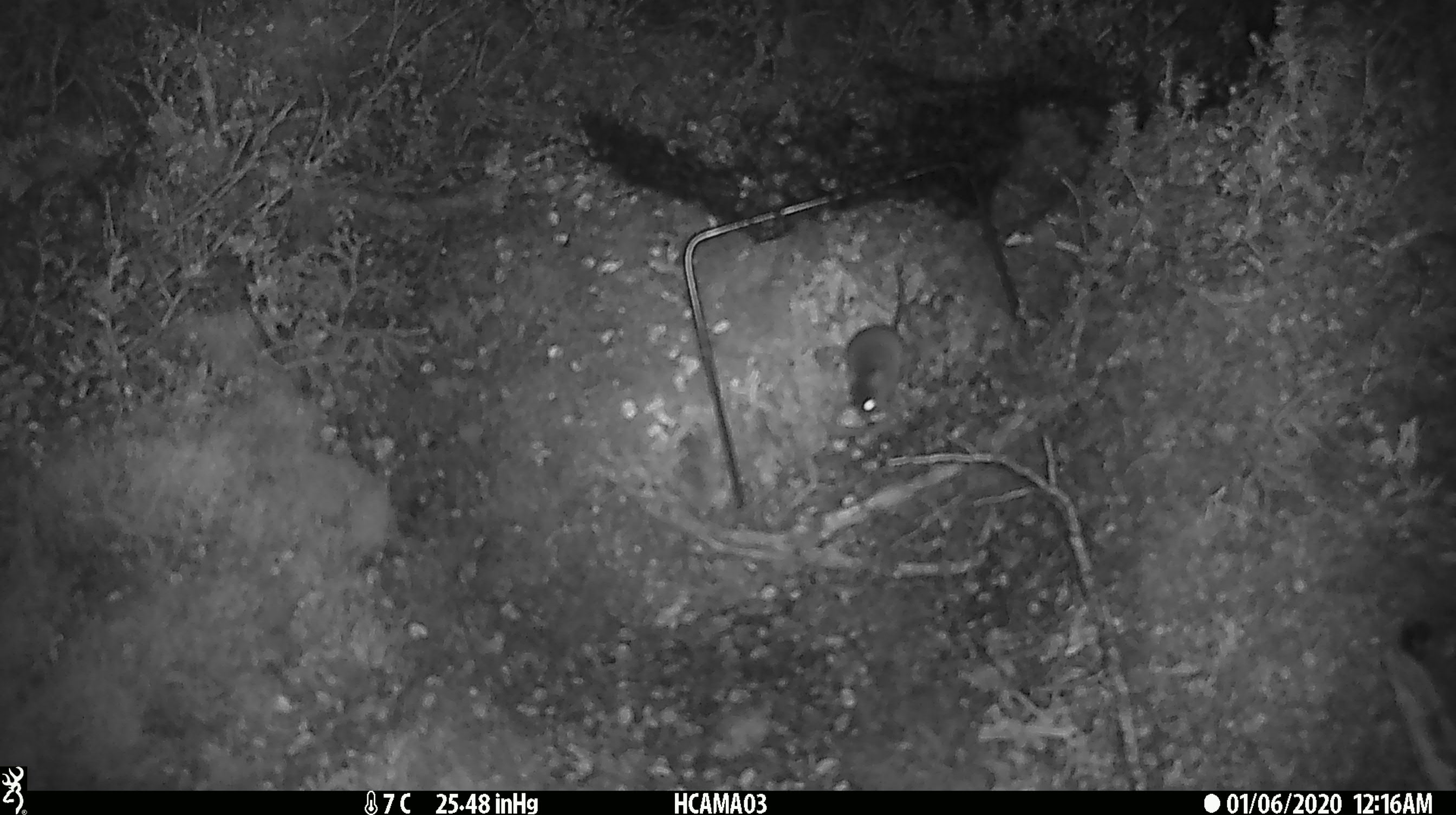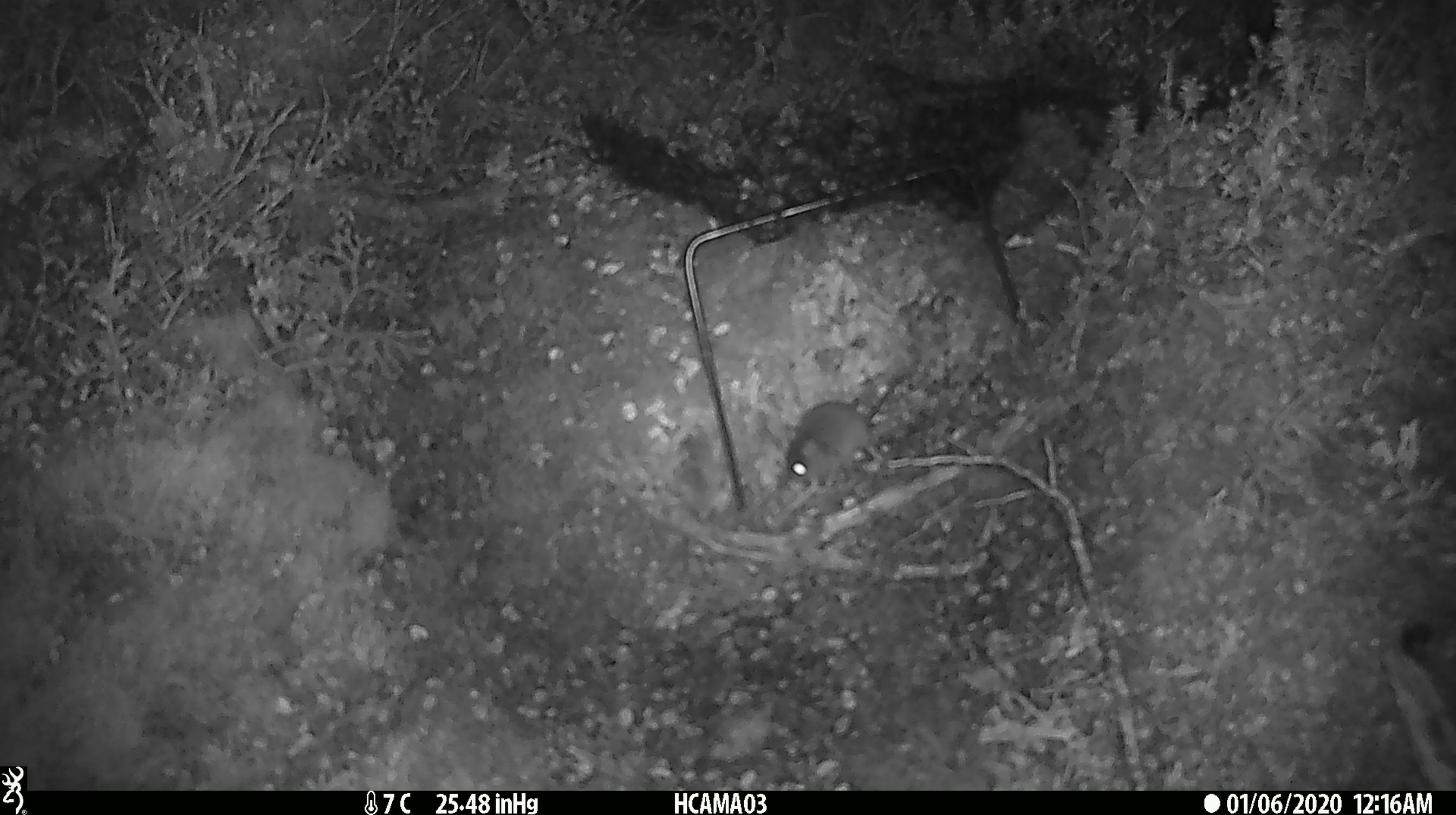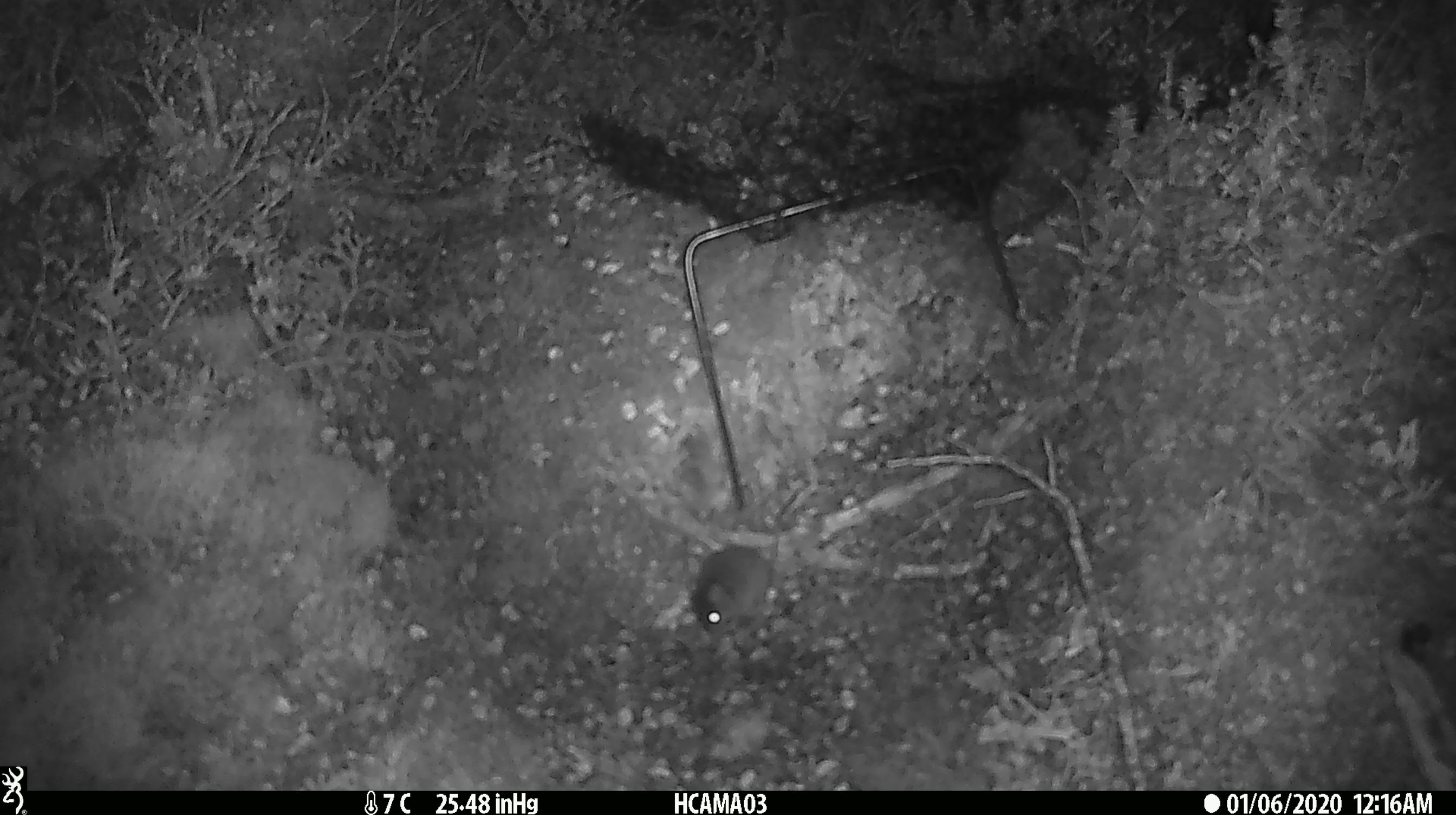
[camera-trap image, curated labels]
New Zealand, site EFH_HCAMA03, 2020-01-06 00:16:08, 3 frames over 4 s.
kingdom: Animalia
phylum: Chordata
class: Mammalia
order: Rodentia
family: Muridae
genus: Mus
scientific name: Mus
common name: mouse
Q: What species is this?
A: Mouse (Mus).